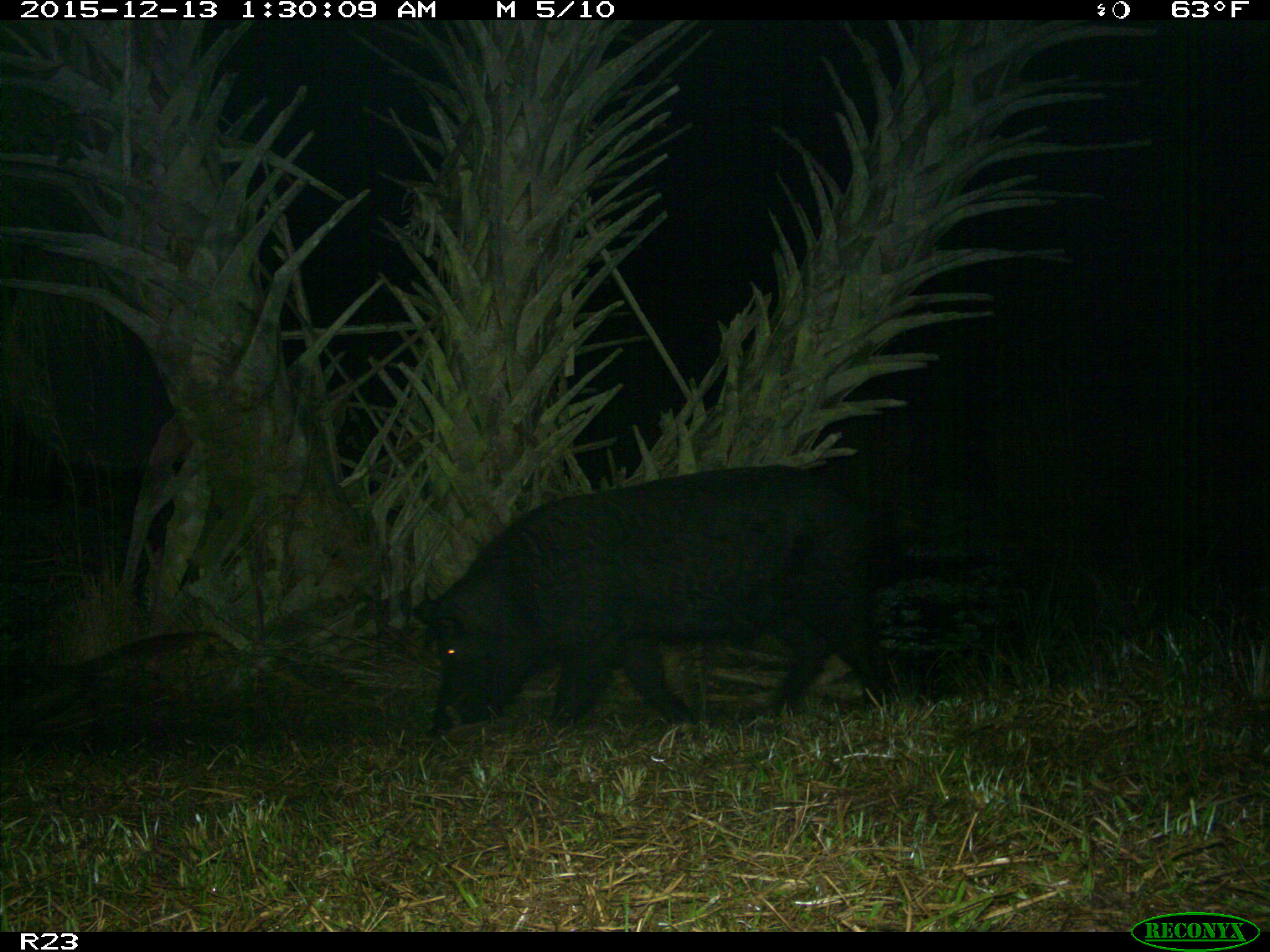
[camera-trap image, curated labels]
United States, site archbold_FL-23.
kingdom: Animalia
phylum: Chordata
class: Mammalia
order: Artiodactyla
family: Suidae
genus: Sus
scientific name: Sus scrofa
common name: wild boar